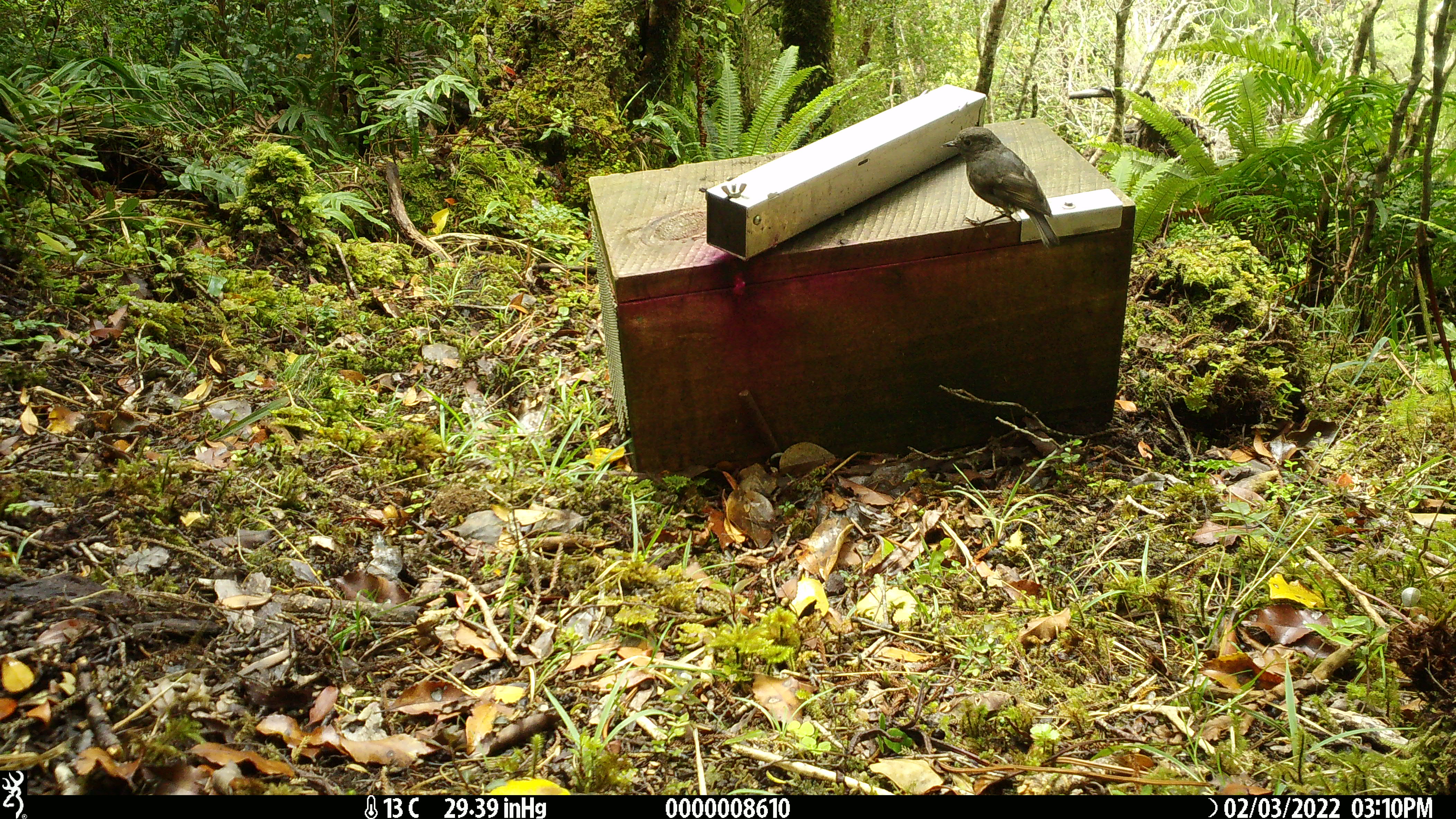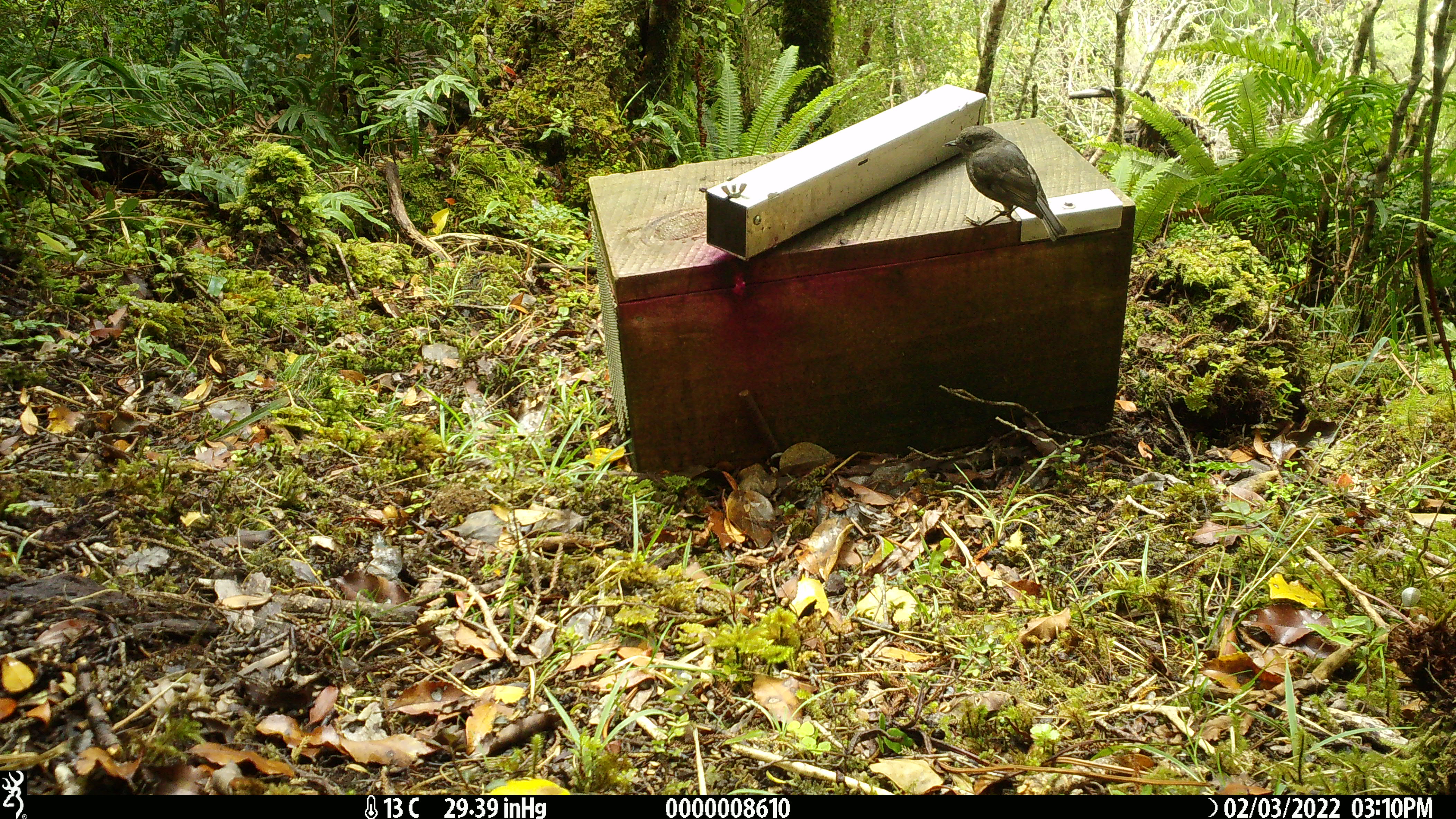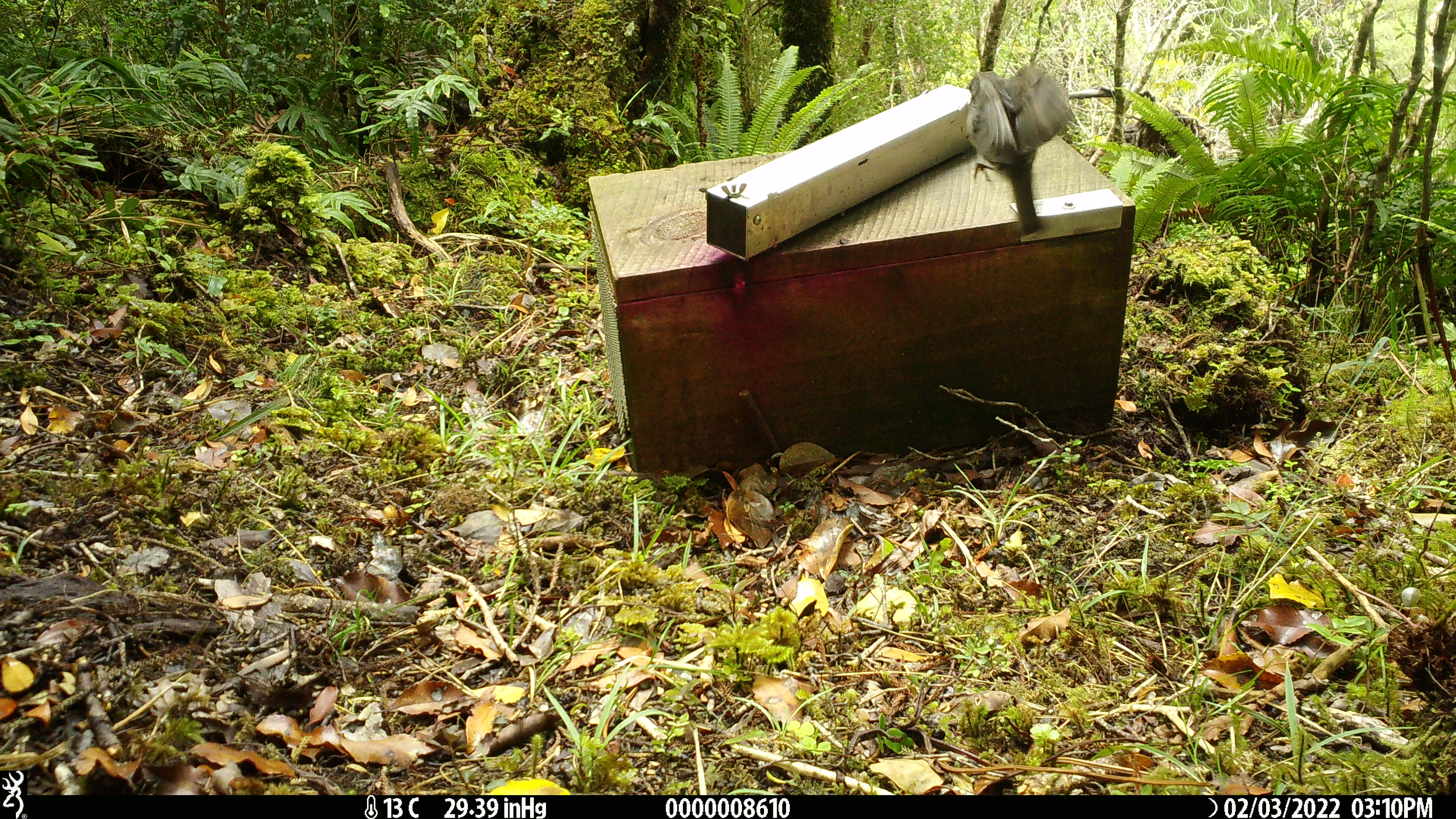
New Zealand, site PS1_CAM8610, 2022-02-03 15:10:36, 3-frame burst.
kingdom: Animalia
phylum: Chordata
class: Aves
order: Passeriformes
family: Petroicidae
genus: Petroica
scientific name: Petroica australis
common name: new zealand robin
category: robin